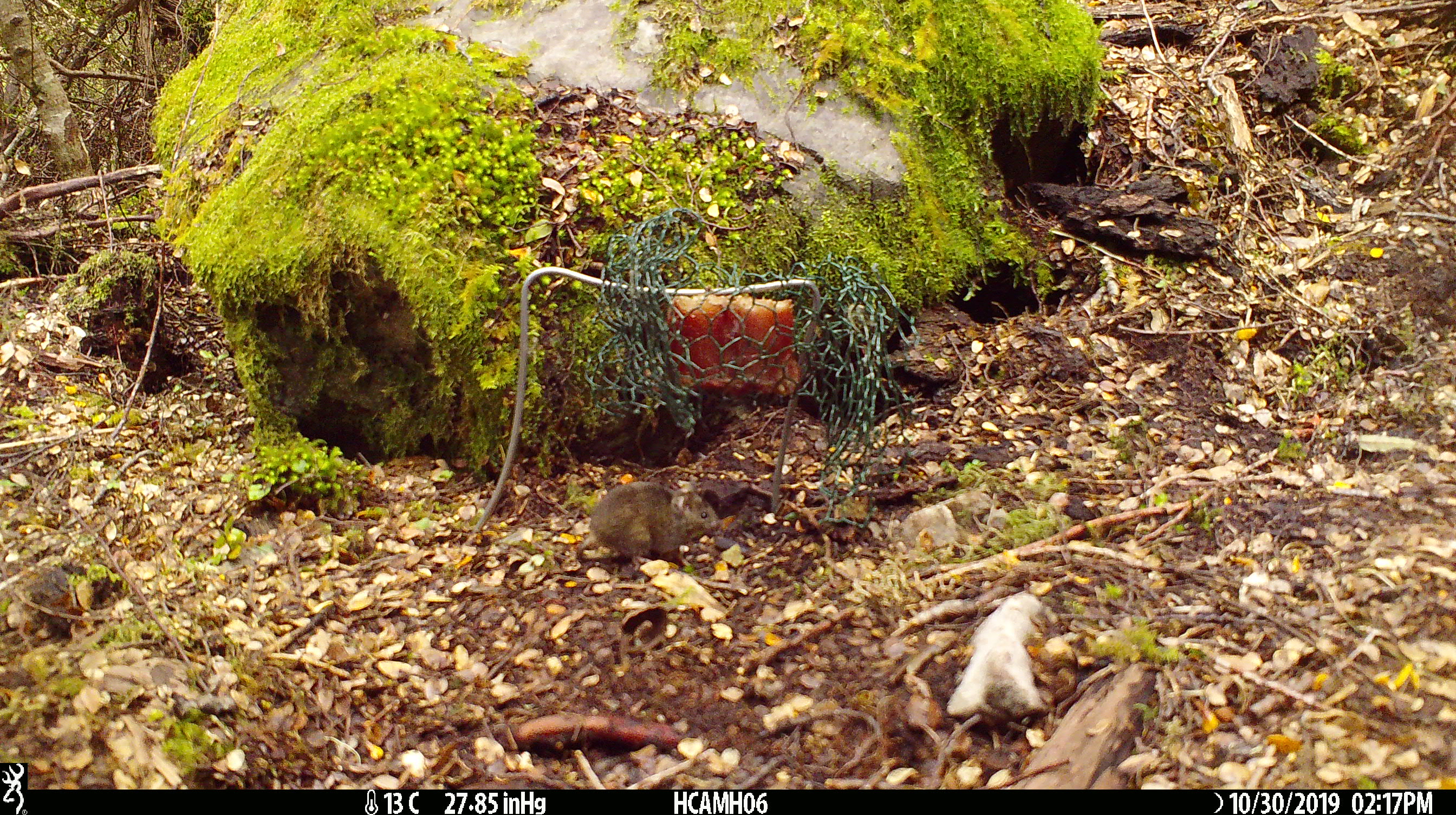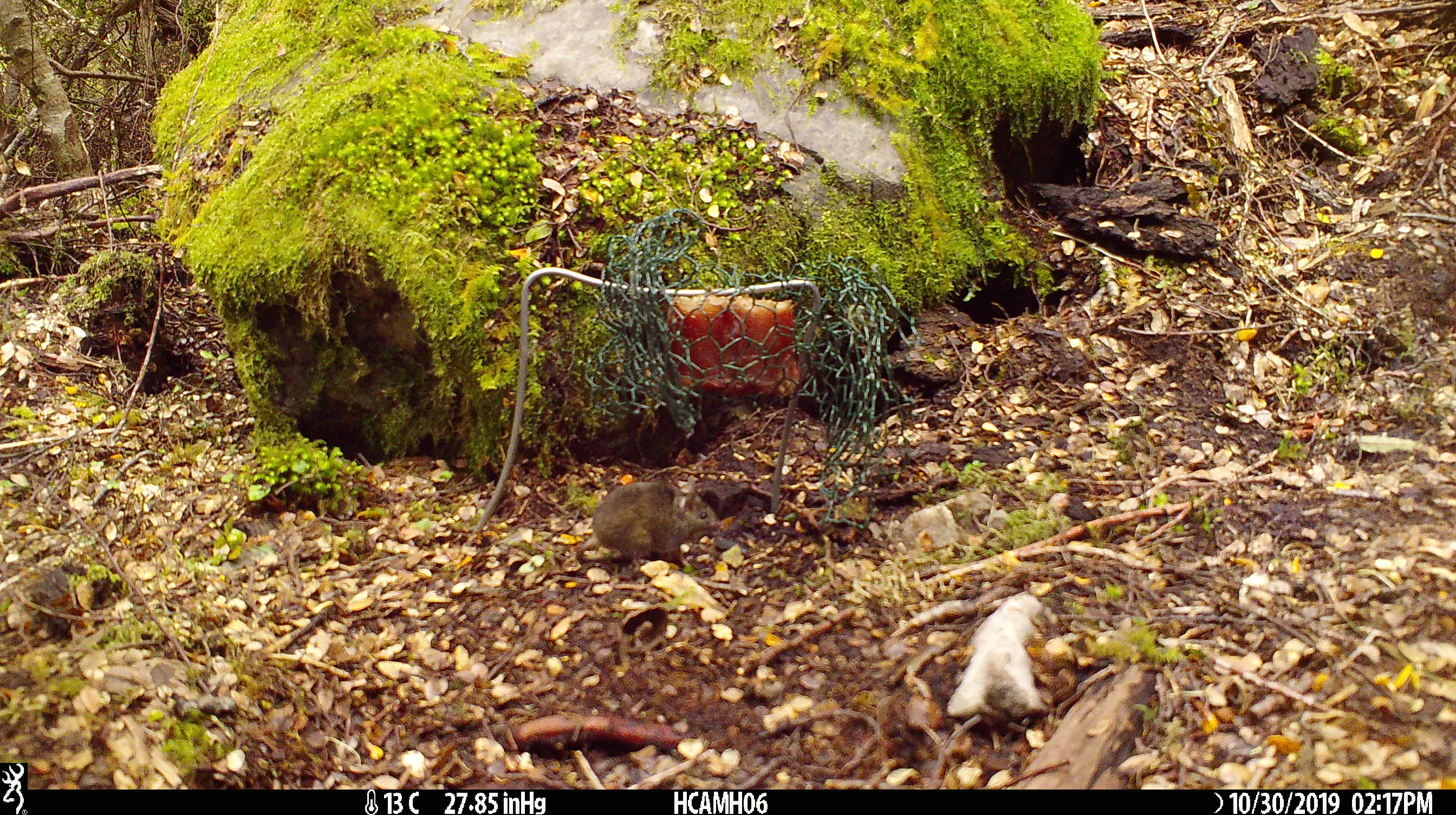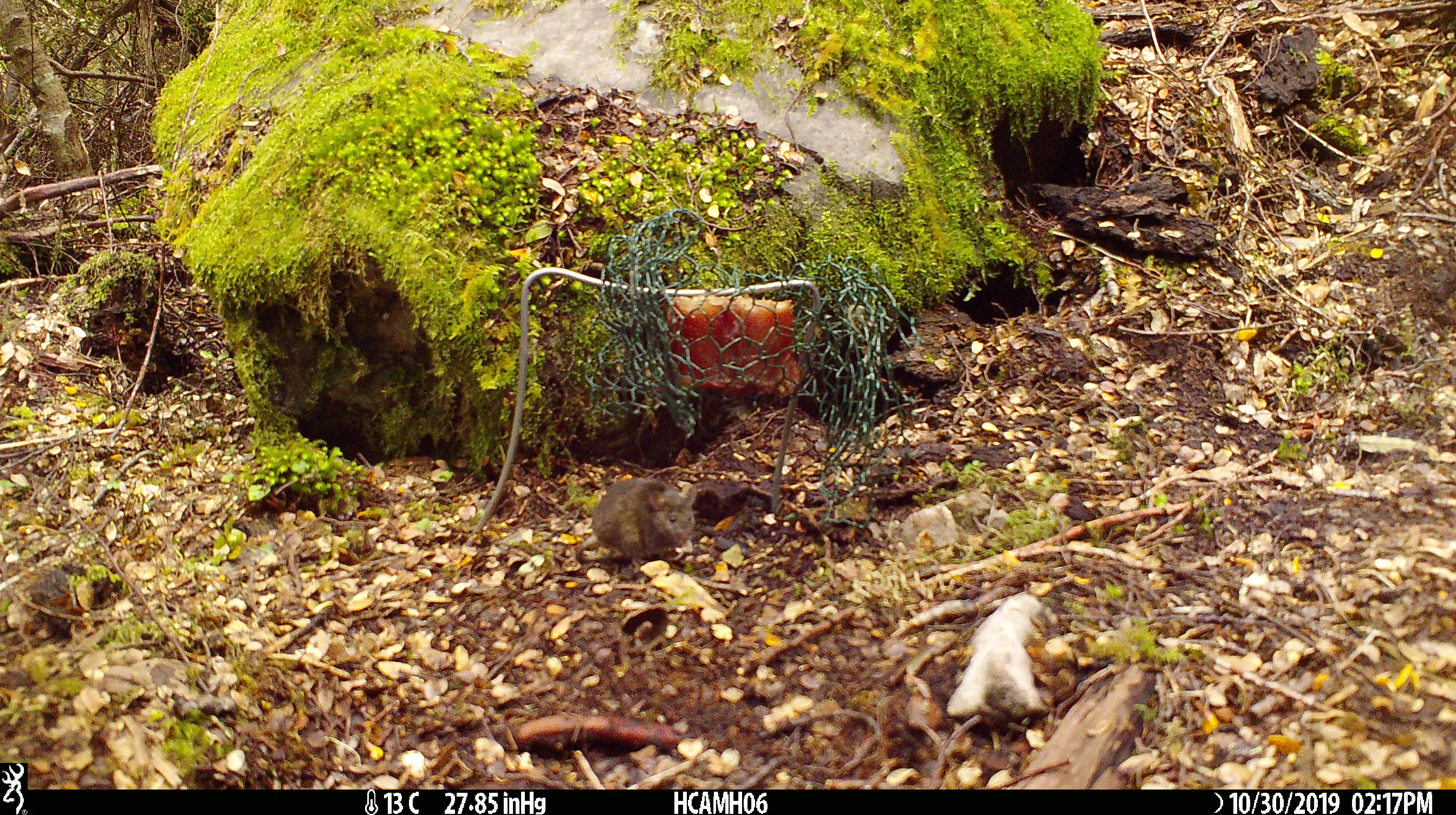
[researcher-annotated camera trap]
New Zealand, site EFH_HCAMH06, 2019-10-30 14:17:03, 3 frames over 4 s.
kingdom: Animalia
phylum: Chordata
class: Mammalia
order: Rodentia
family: Muridae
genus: Mus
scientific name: Mus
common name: mouse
Mouse (Mus).